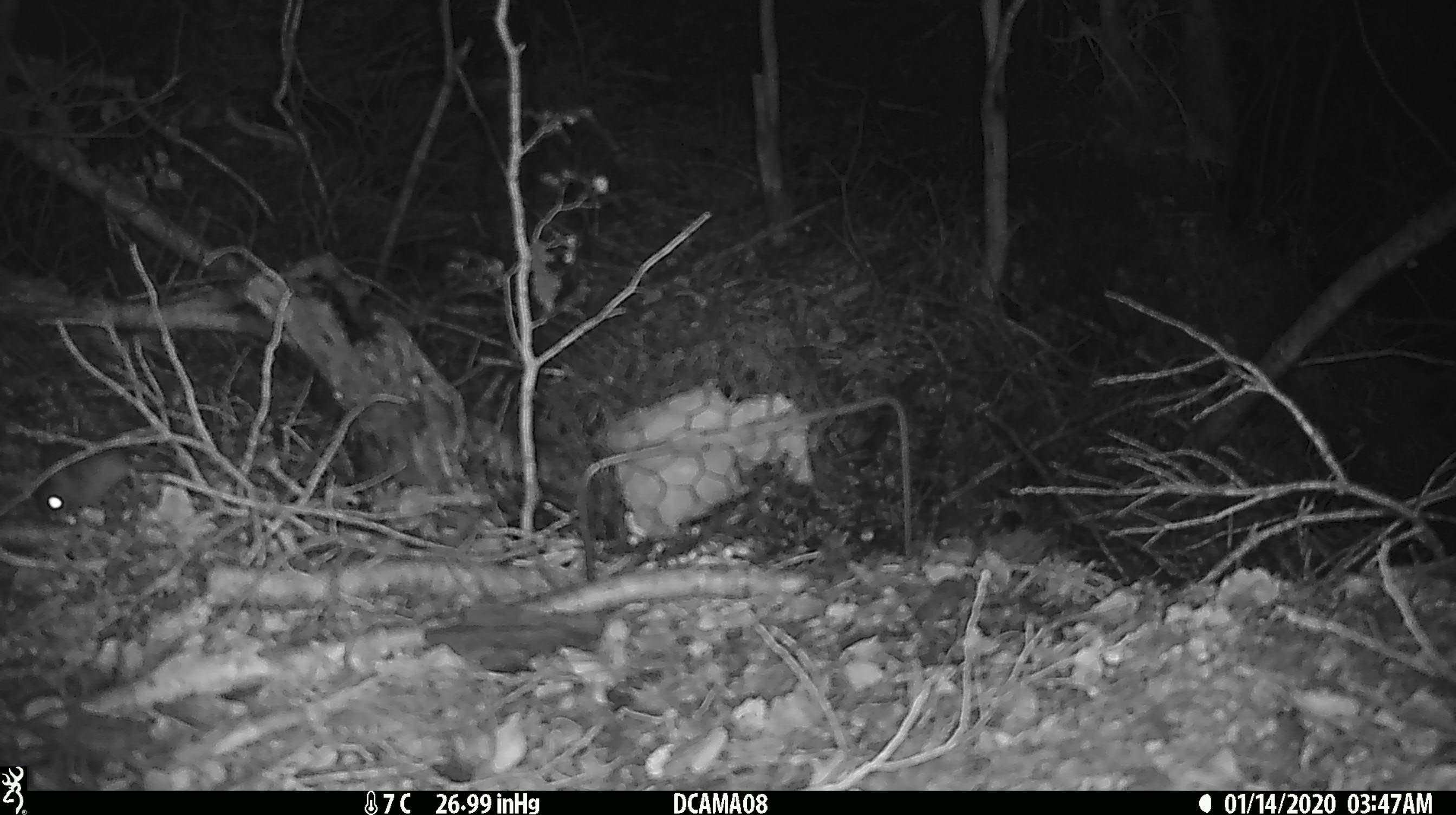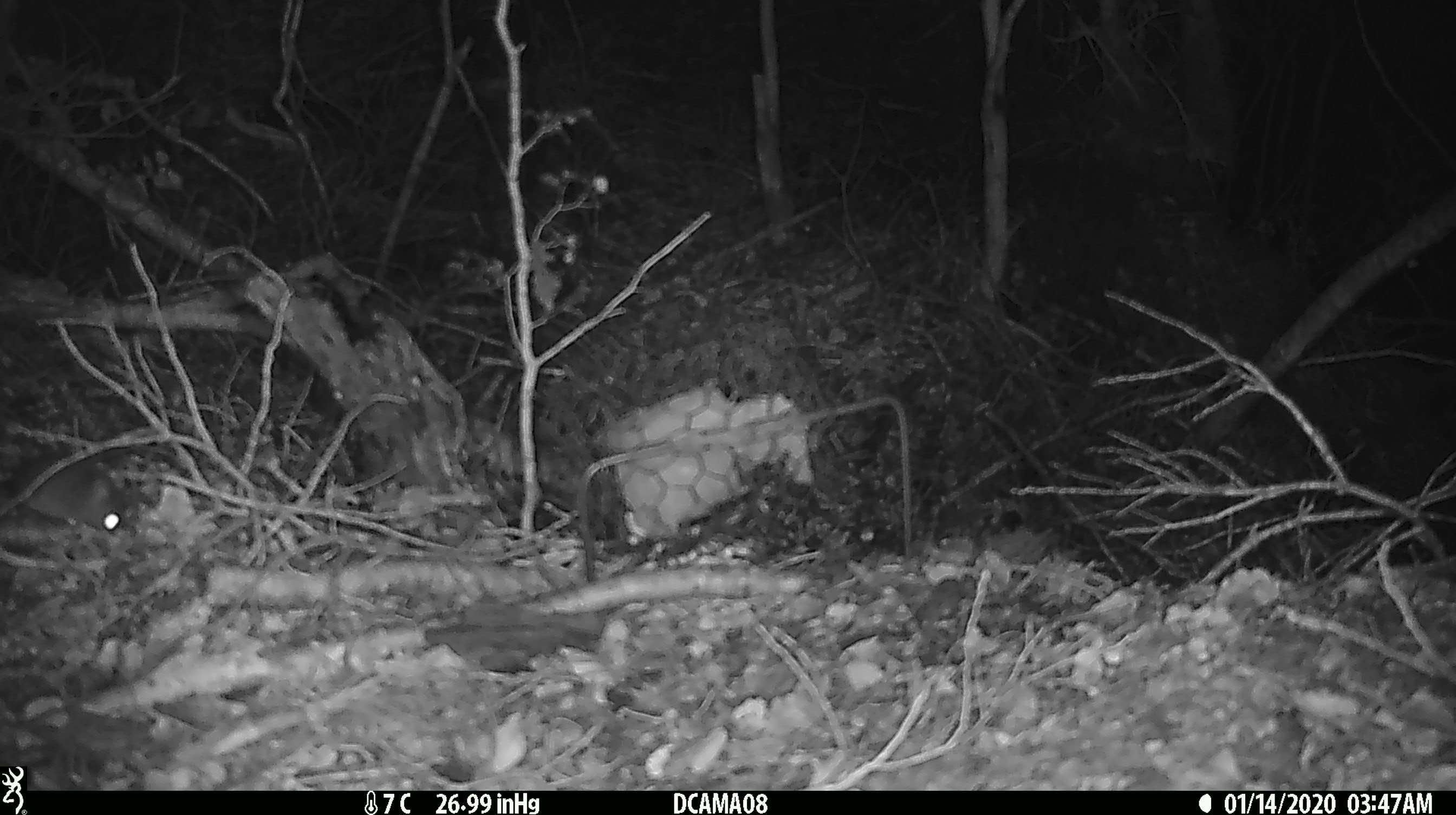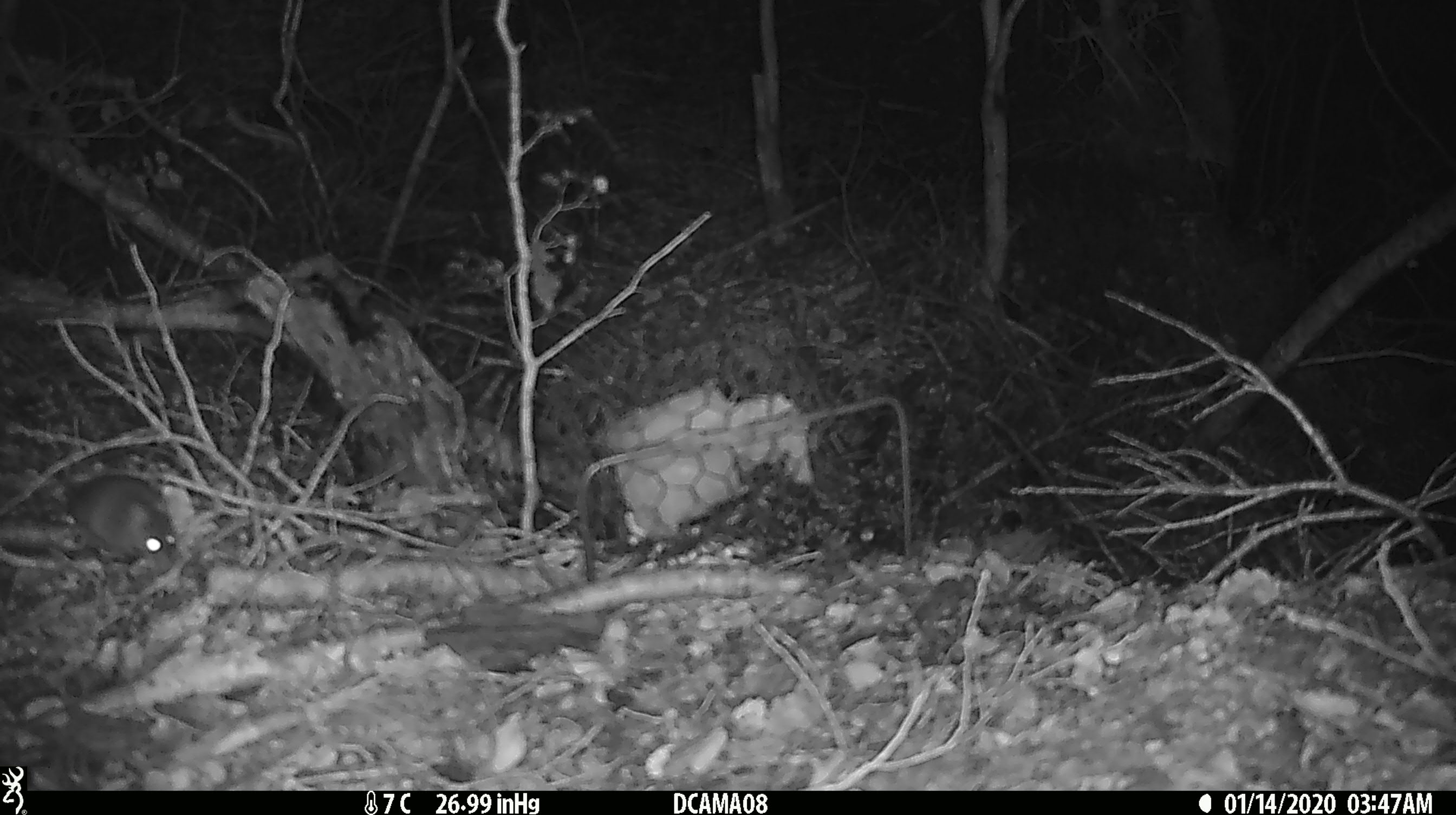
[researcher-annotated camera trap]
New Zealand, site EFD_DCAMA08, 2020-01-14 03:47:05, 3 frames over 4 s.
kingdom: Animalia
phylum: Chordata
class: Mammalia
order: Rodentia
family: Muridae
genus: Mus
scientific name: Mus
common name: mouse